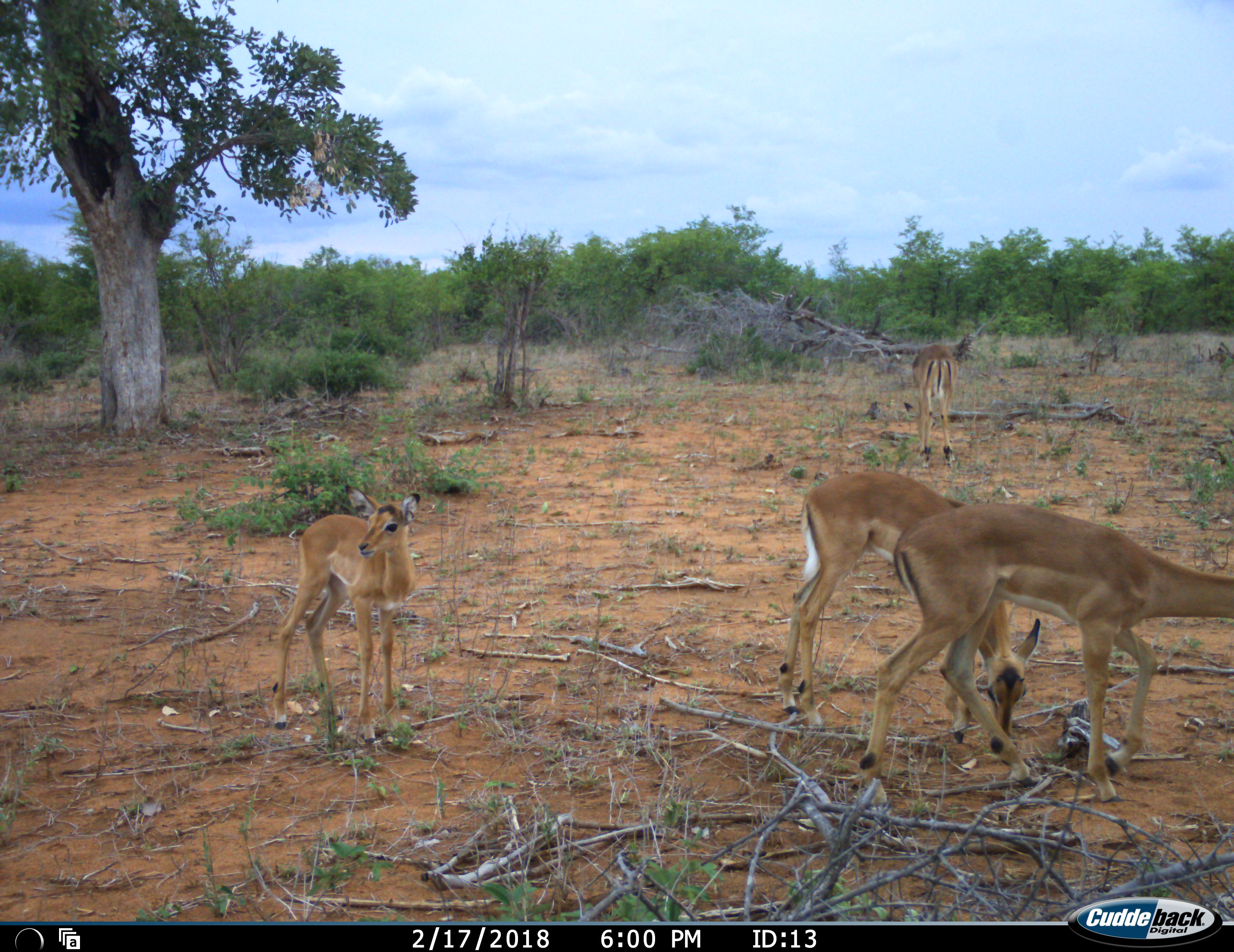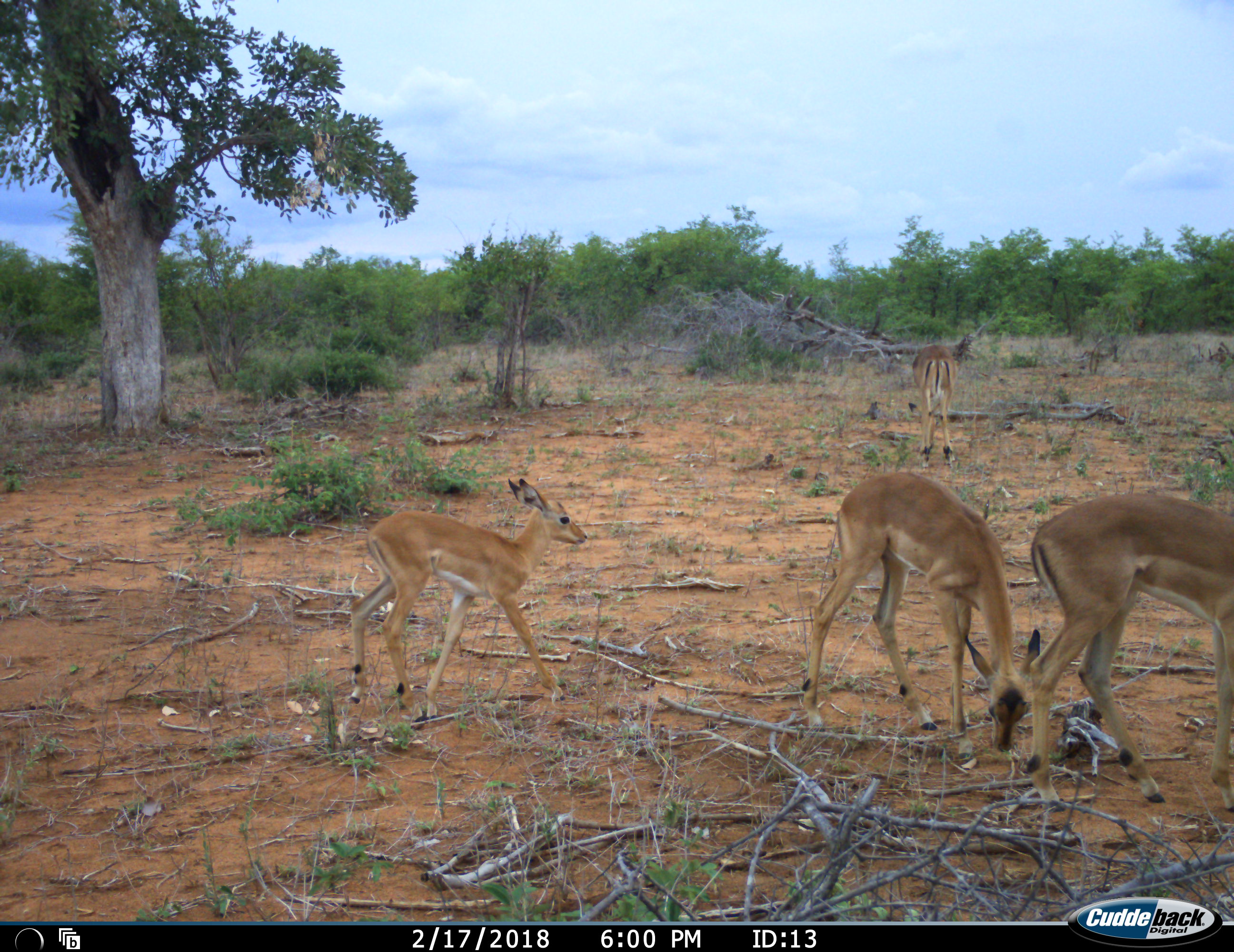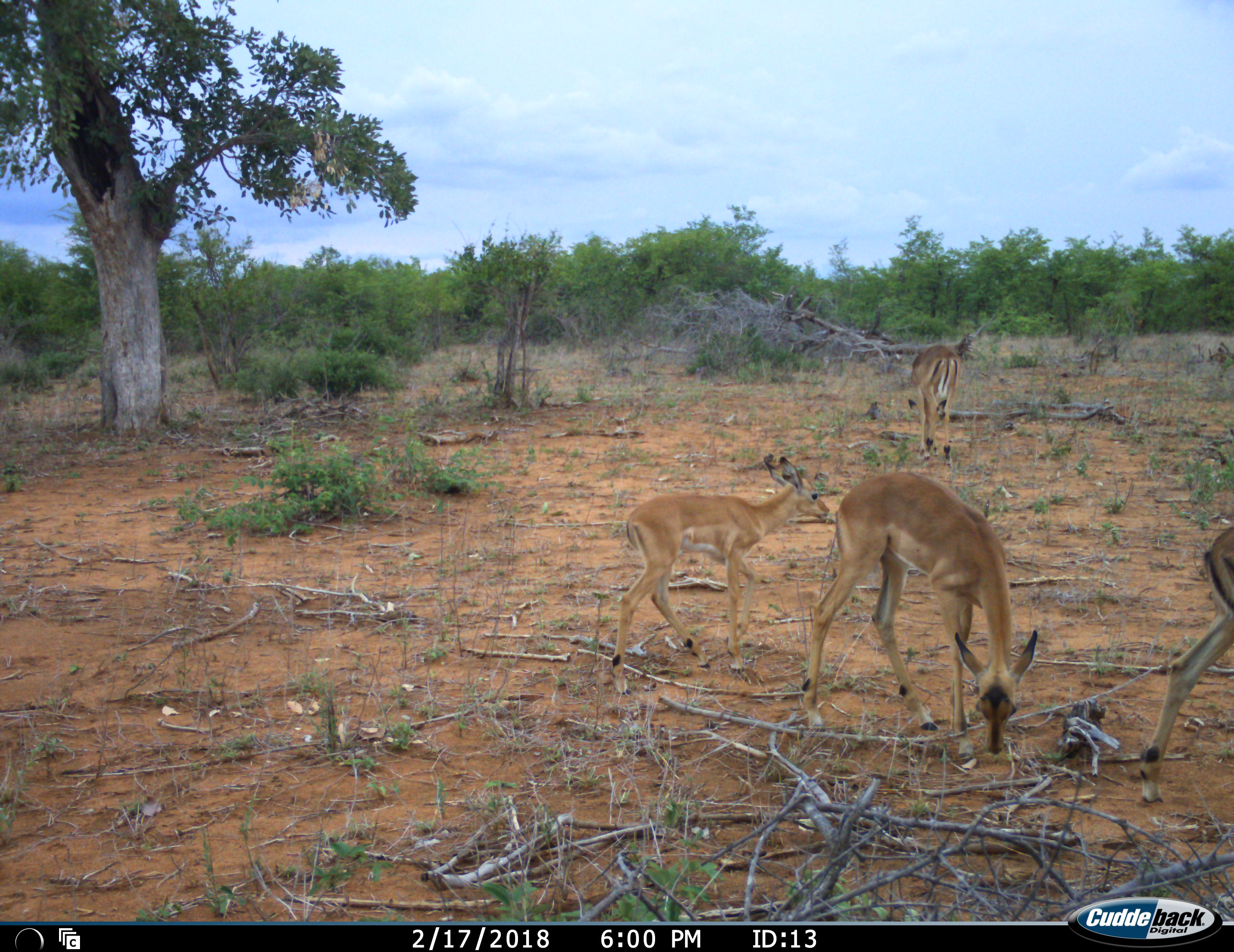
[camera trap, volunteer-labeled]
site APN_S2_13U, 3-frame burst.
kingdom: Animalia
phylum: Chordata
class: Mammalia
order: Artiodactyla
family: Bovidae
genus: Aepyceros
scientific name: Aepyceros melampus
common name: impala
Impala (Aepyceros melampus), count 4. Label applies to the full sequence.